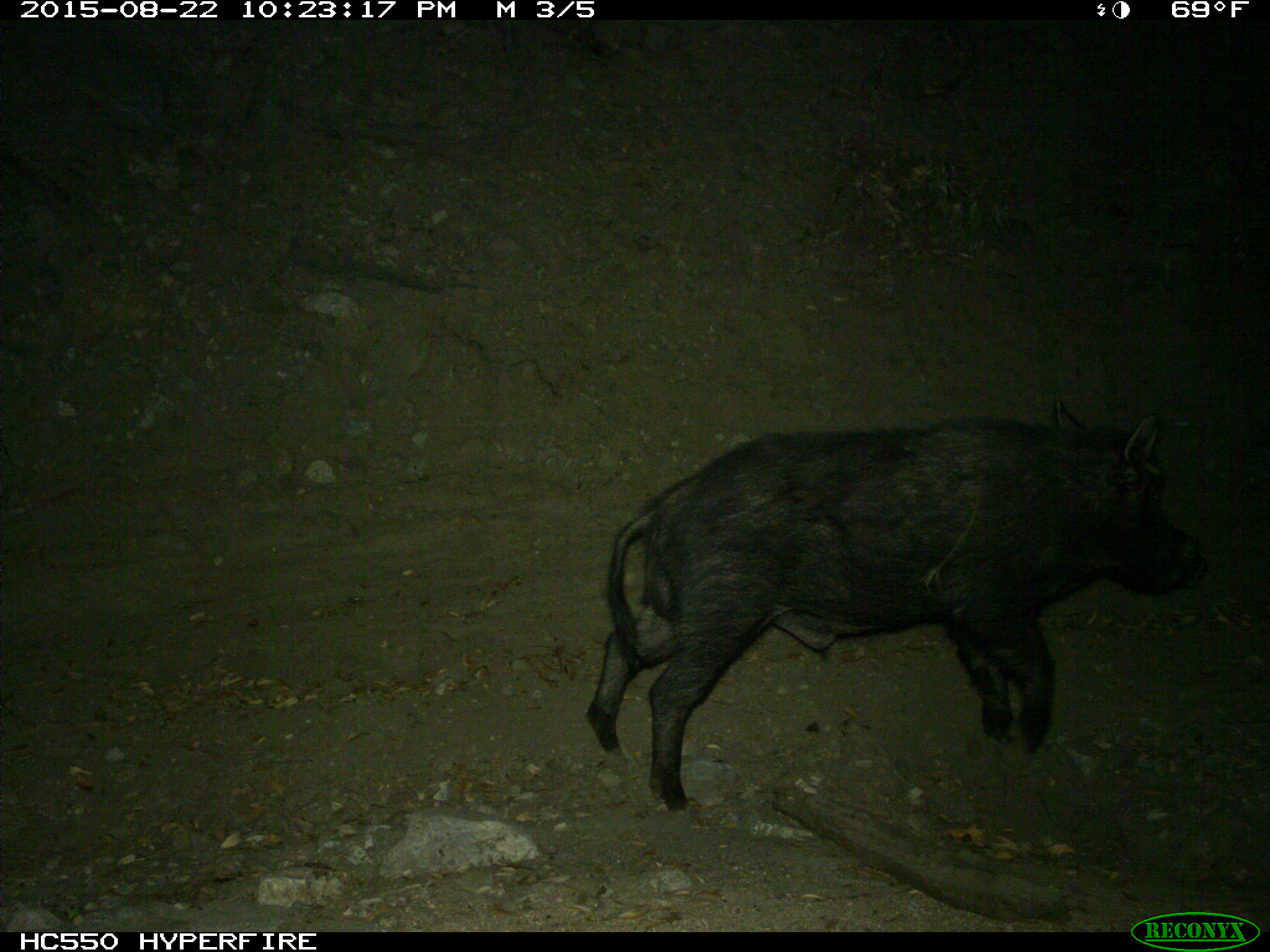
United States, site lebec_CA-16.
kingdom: Animalia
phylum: Chordata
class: Mammalia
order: Artiodactyla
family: Suidae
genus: Sus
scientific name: Sus scrofa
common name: wild boar